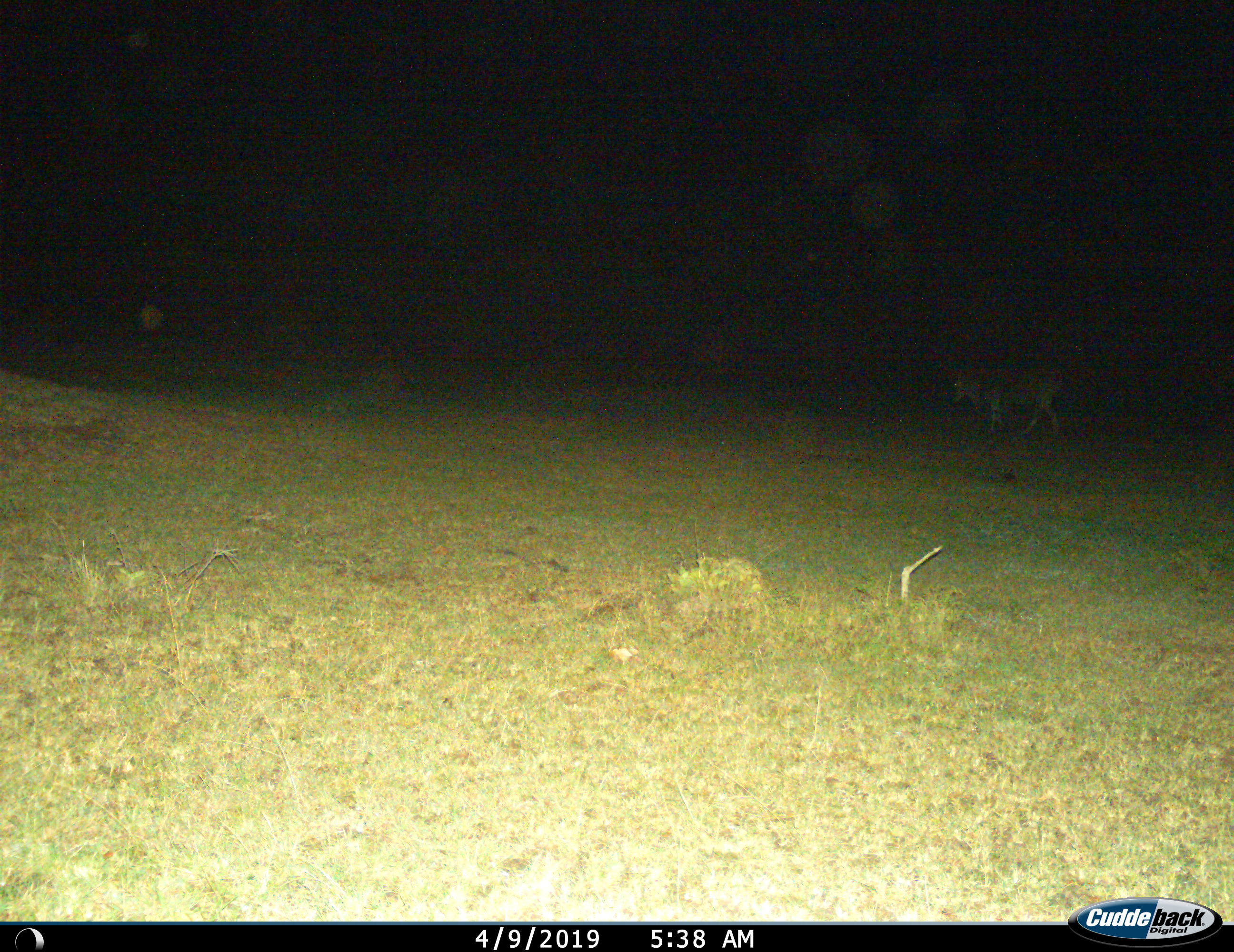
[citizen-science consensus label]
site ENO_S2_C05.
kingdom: Animalia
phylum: Chordata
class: Mammalia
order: Artiodactyla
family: Bovidae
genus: Tragelaphus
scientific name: Tragelaphus oryx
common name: eland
Eland (Tragelaphus oryx), count 1. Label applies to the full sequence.